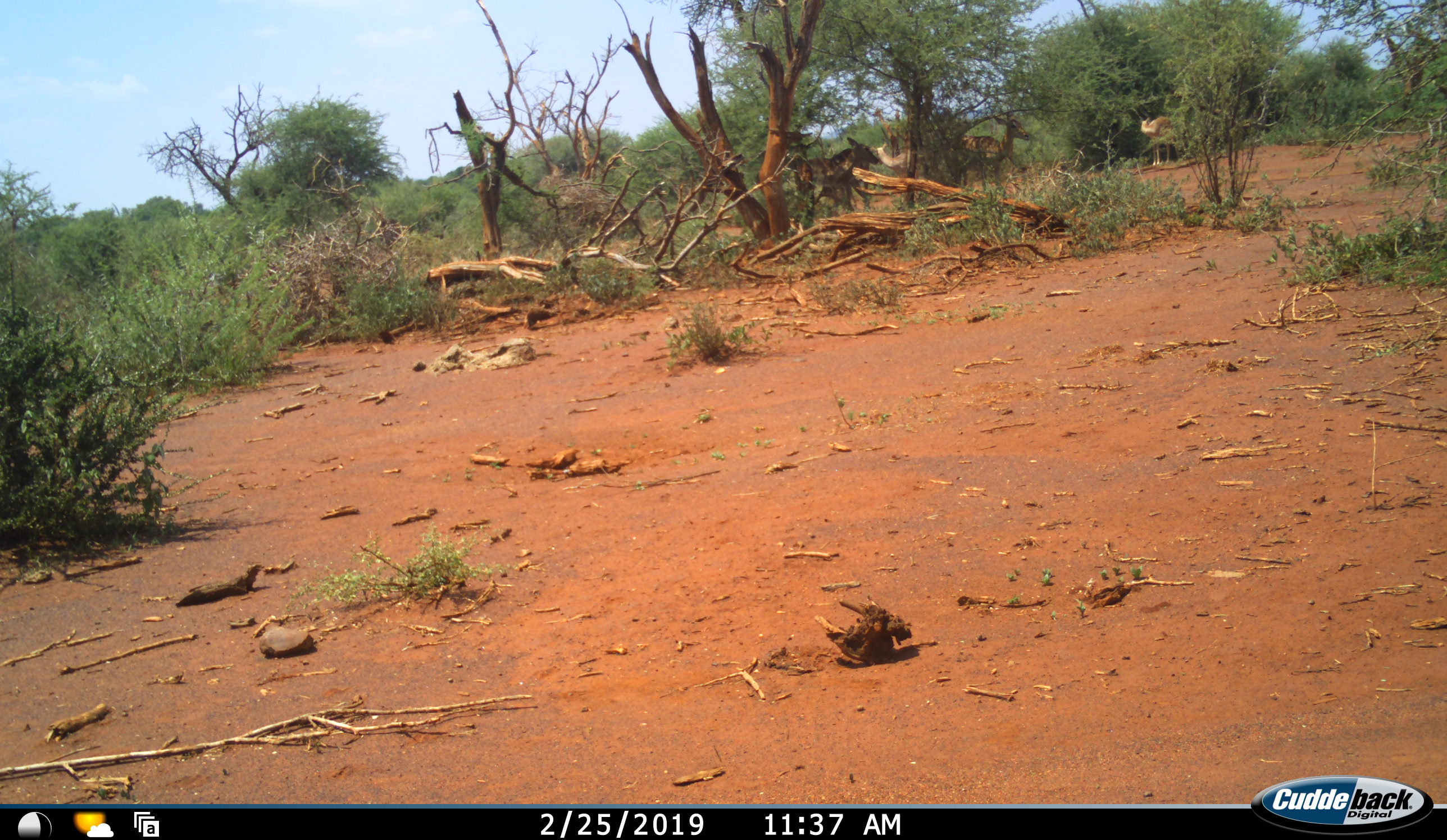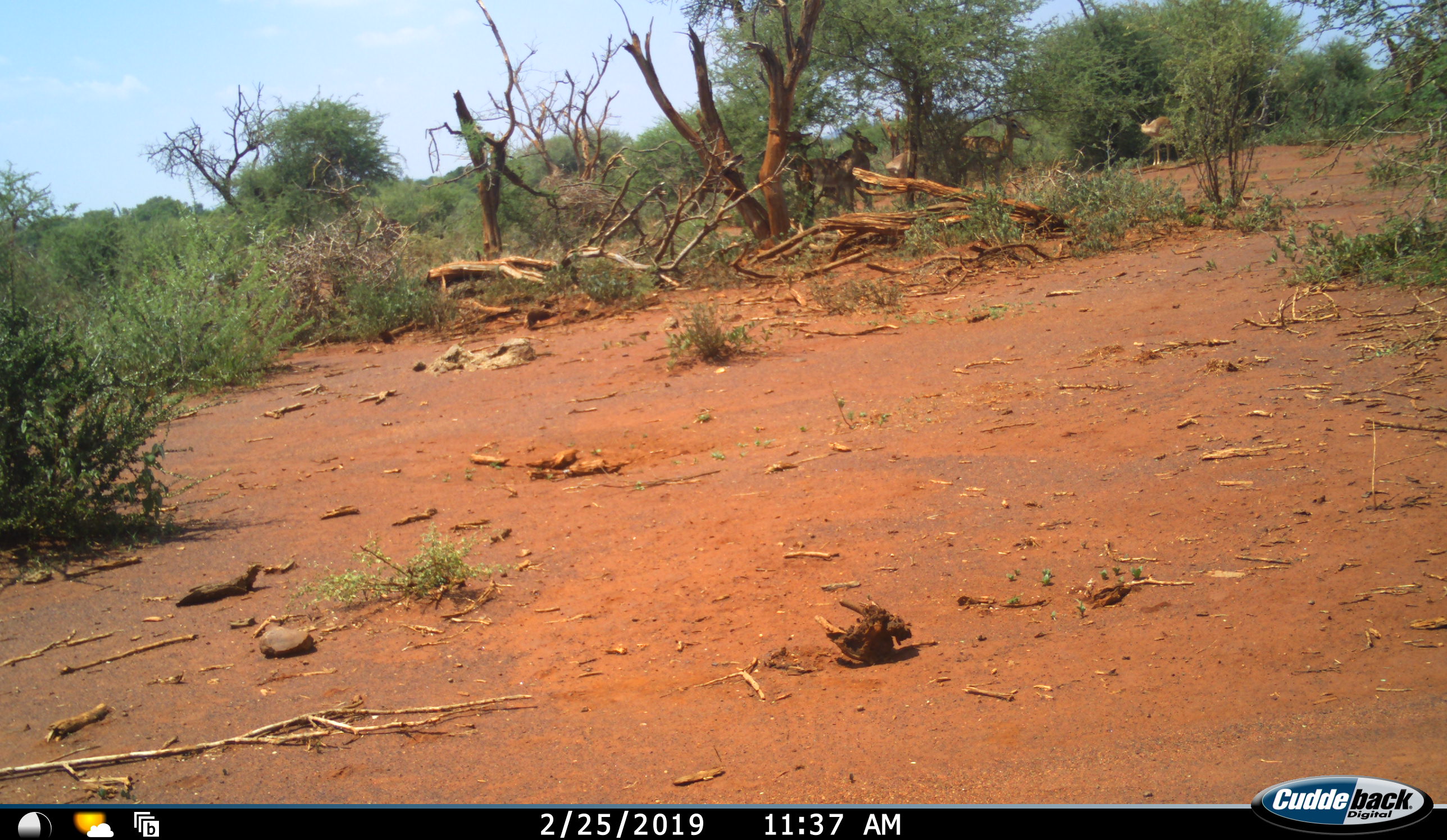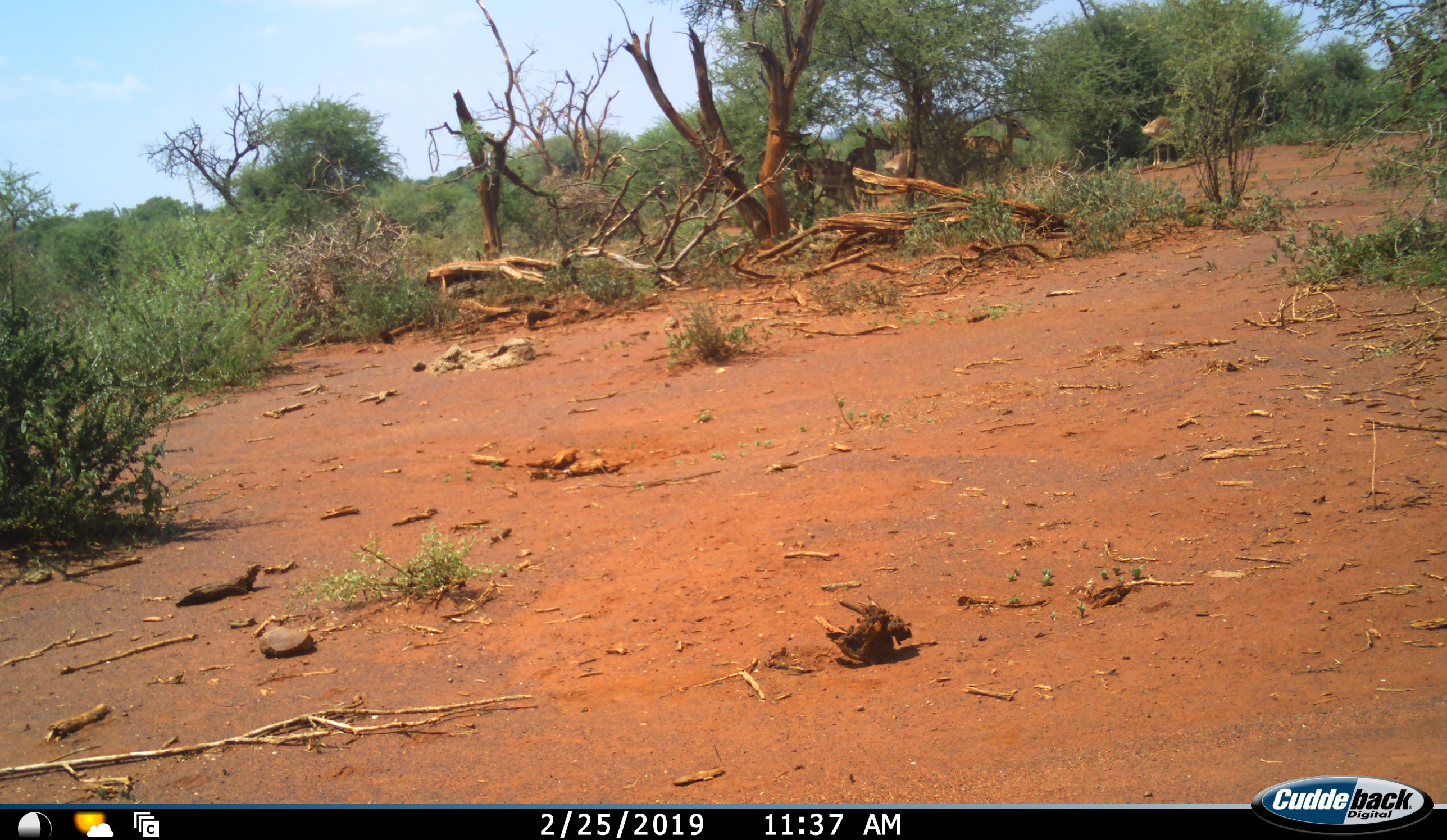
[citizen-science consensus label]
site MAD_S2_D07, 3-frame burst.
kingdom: Animalia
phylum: Chordata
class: Mammalia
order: Artiodactyla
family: Bovidae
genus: Aepyceros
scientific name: Aepyceros melampus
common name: impala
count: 4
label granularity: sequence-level